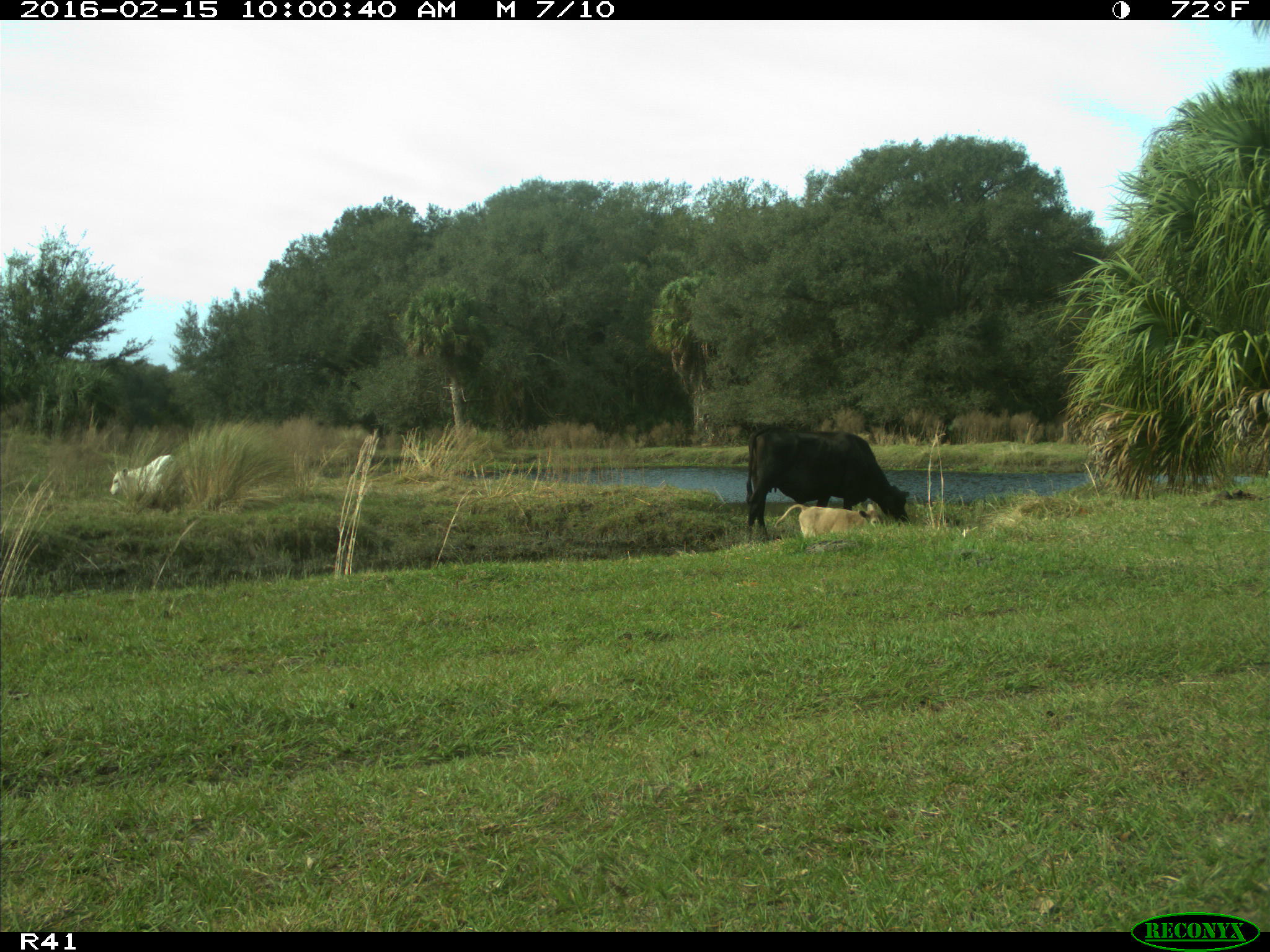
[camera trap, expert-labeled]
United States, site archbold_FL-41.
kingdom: Animalia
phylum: Chordata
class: Mammalia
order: Artiodactyla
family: Bovidae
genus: Bos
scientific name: Bos taurus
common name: domestic cow